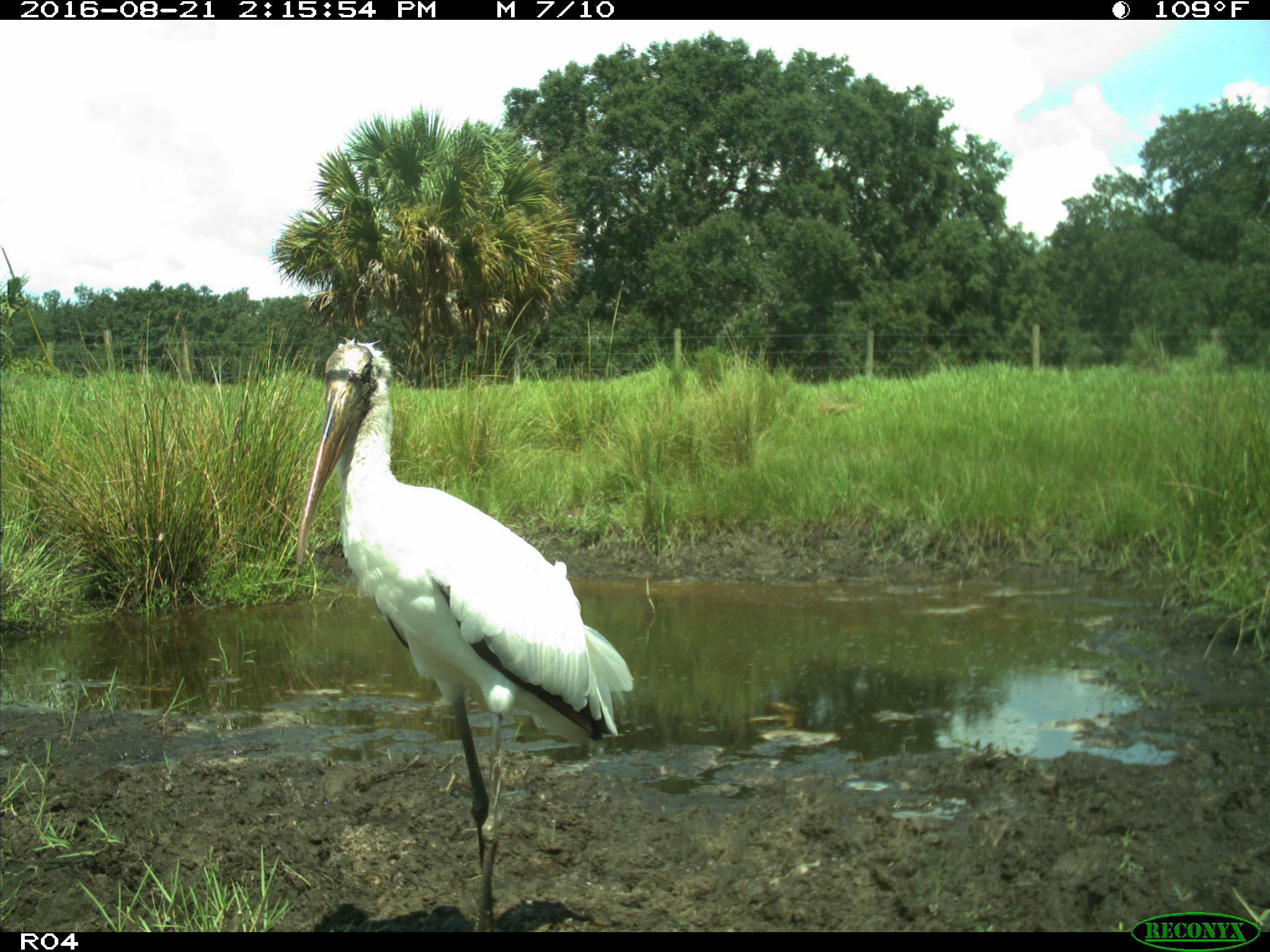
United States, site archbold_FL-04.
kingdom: Animalia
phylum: Chordata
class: Aves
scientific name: Aves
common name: birds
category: unidentified bird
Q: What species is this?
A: Unidentified bird (birds) (Aves).